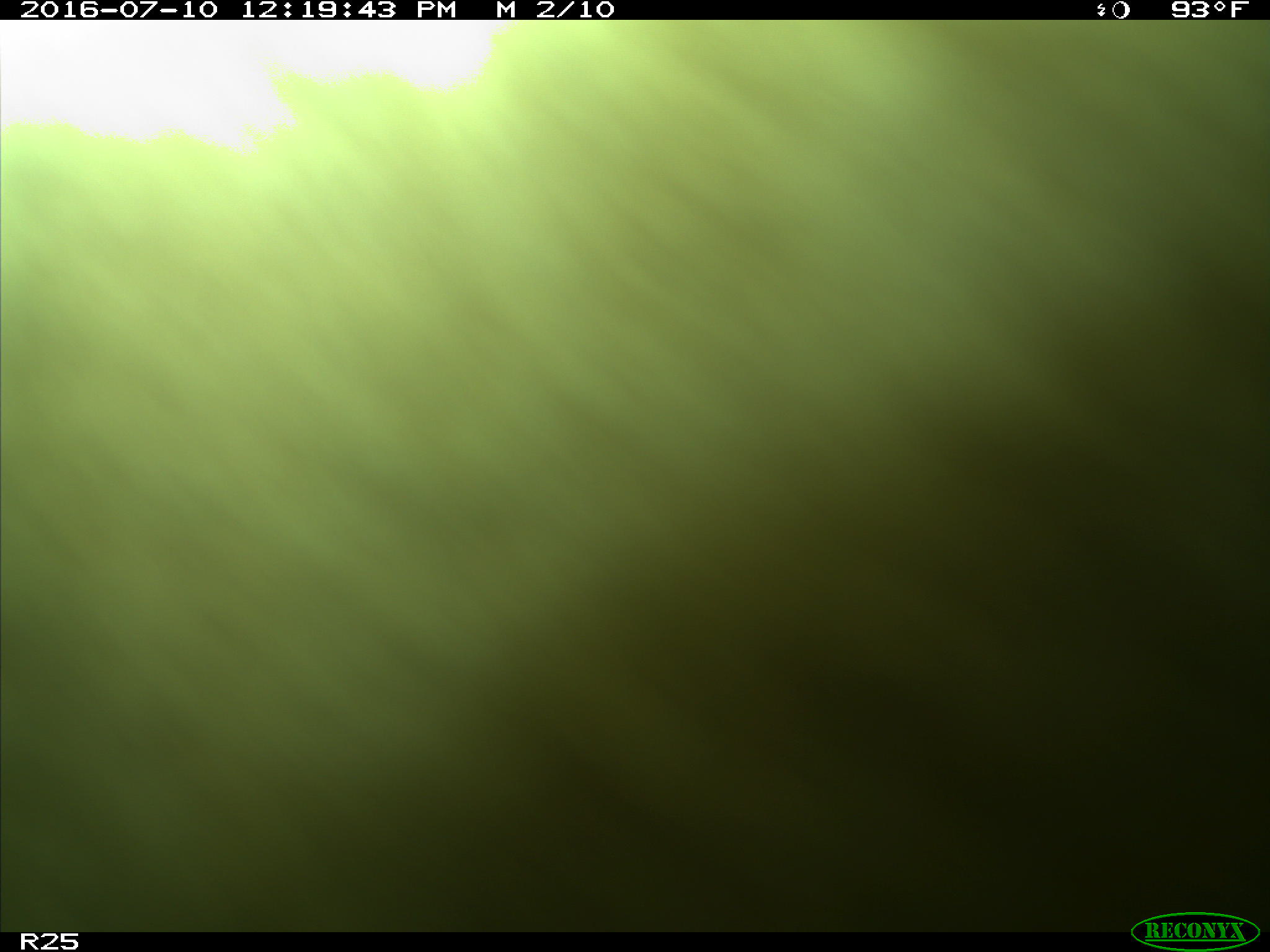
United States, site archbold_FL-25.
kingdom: Animalia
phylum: Chordata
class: Mammalia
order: Artiodactyla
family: Bovidae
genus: Bos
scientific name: Bos taurus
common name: domestic cow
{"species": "Bos taurus (domestic cow)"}